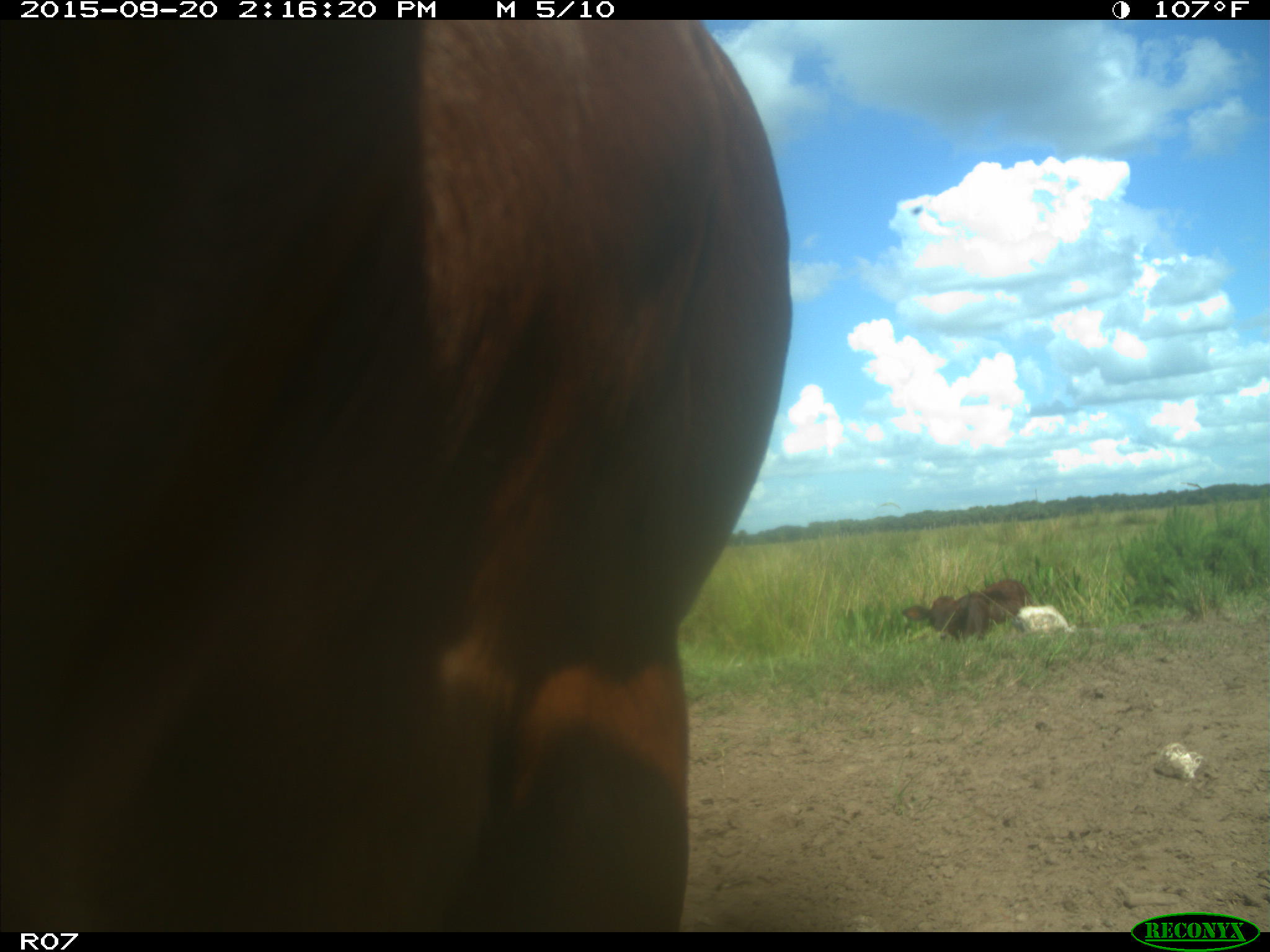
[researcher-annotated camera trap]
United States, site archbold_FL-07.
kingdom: Animalia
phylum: Chordata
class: Mammalia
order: Artiodactyla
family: Bovidae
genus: Bos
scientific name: Bos taurus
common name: domestic cow